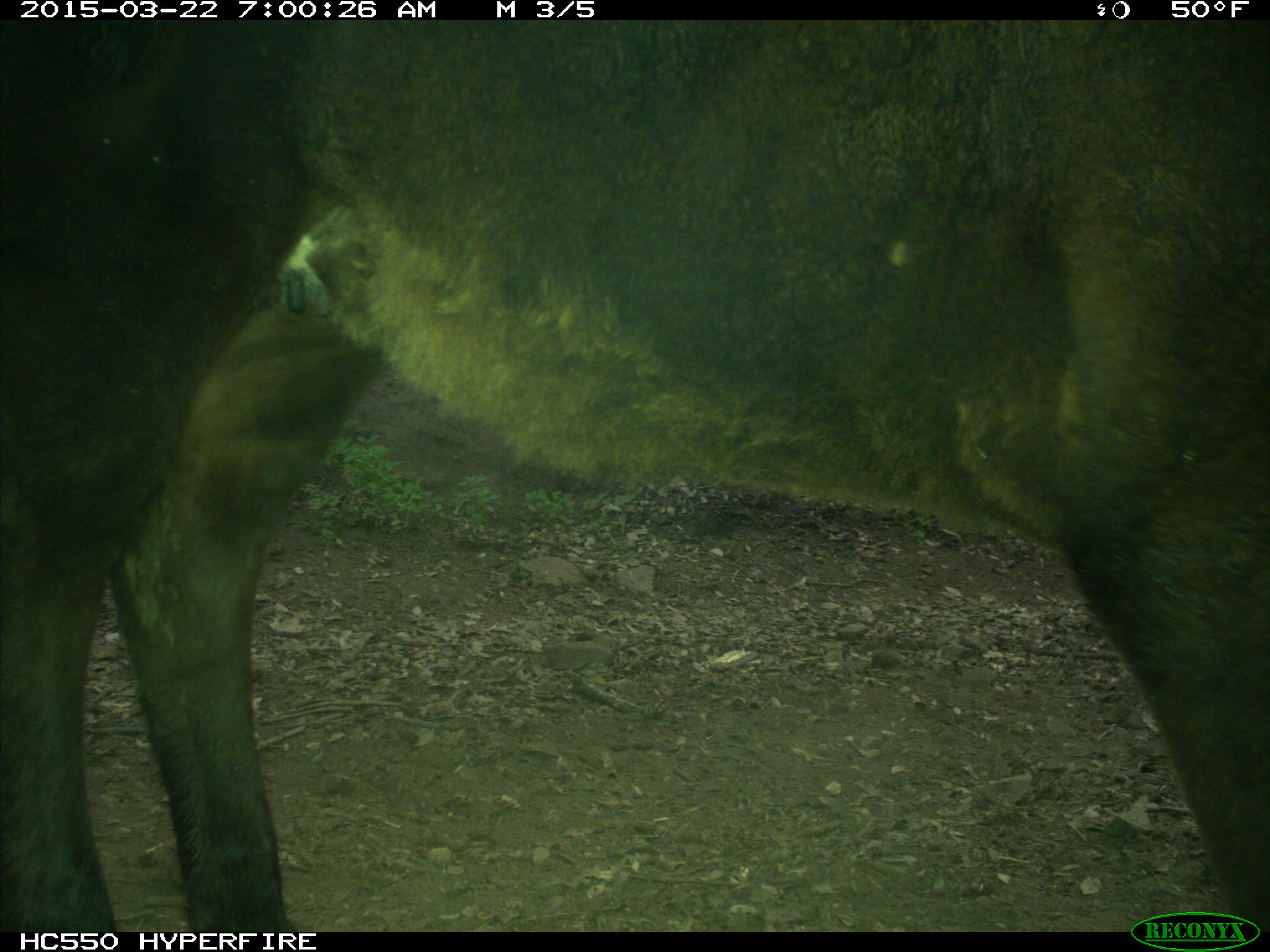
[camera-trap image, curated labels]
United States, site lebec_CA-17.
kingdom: Animalia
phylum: Chordata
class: Mammalia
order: Artiodactyla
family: Bovidae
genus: Bos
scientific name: Bos taurus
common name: domestic cow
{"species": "Bos taurus (domestic cow)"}